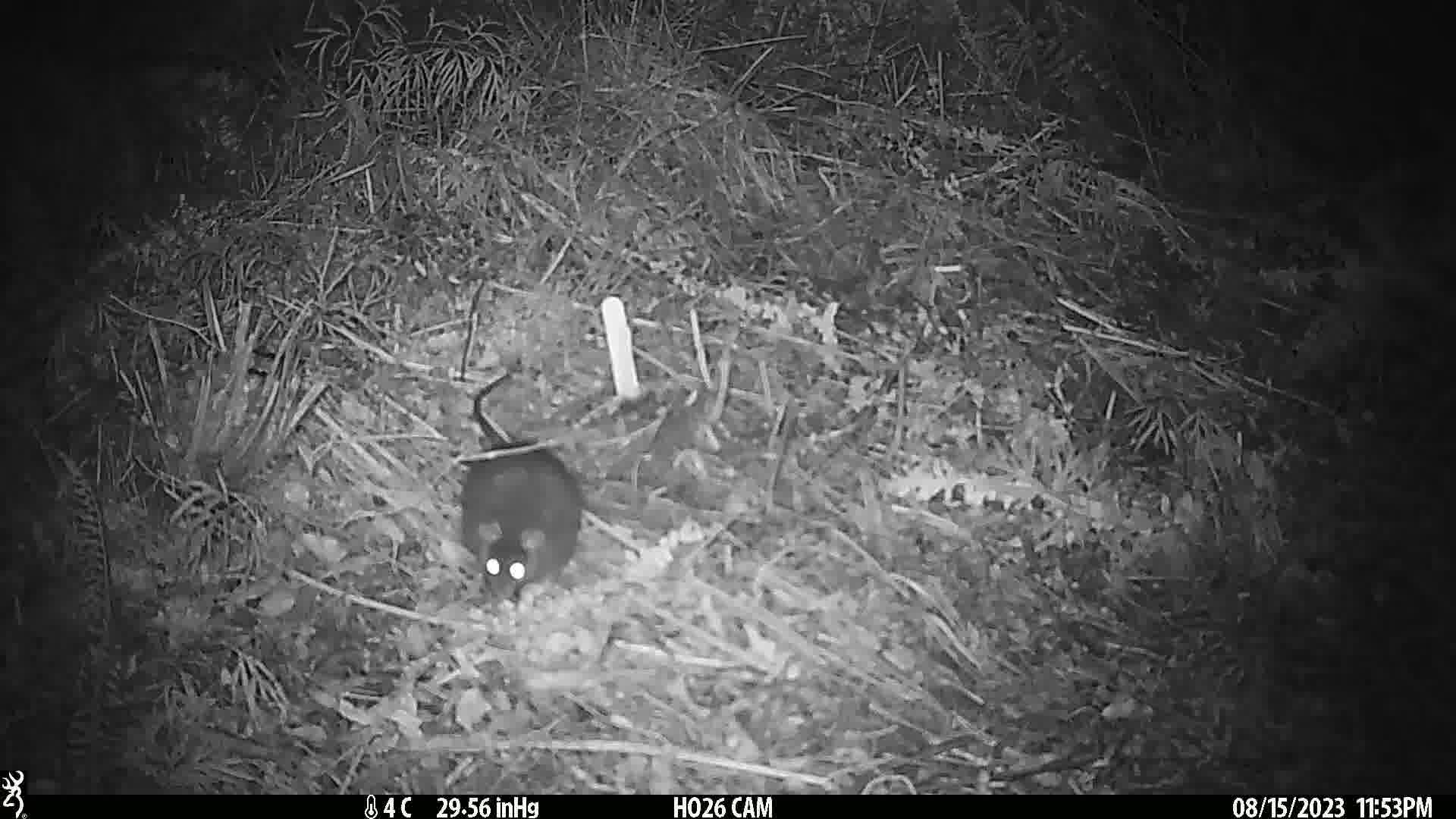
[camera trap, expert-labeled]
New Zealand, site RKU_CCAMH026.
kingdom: Animalia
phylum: Chordata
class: Mammalia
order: Rodentia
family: Muridae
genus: Rattus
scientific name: Rattus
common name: rat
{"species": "rat (Rattus)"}